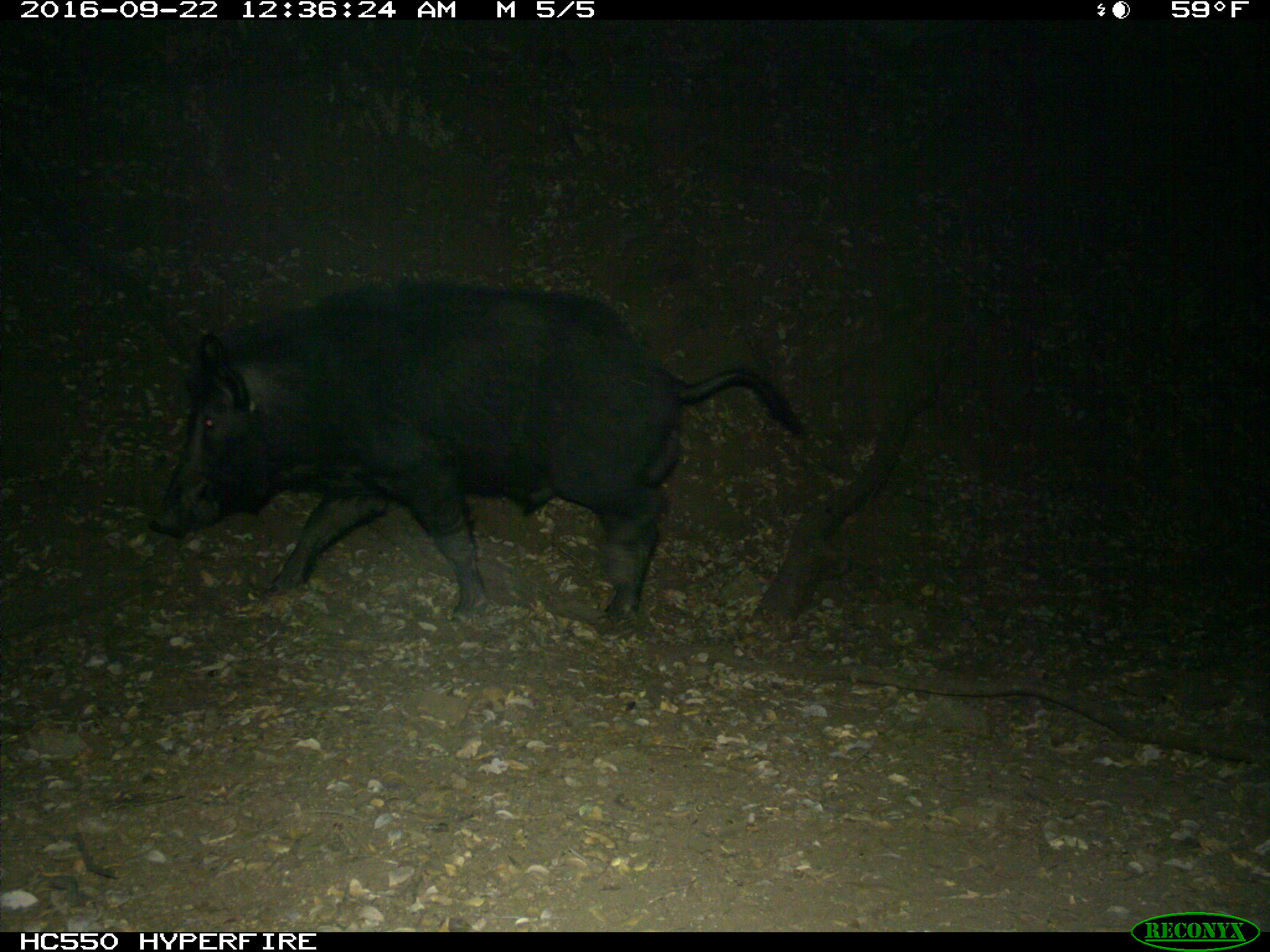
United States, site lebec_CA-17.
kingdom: Animalia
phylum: Chordata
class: Mammalia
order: Artiodactyla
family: Suidae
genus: Sus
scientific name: Sus scrofa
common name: wild boar